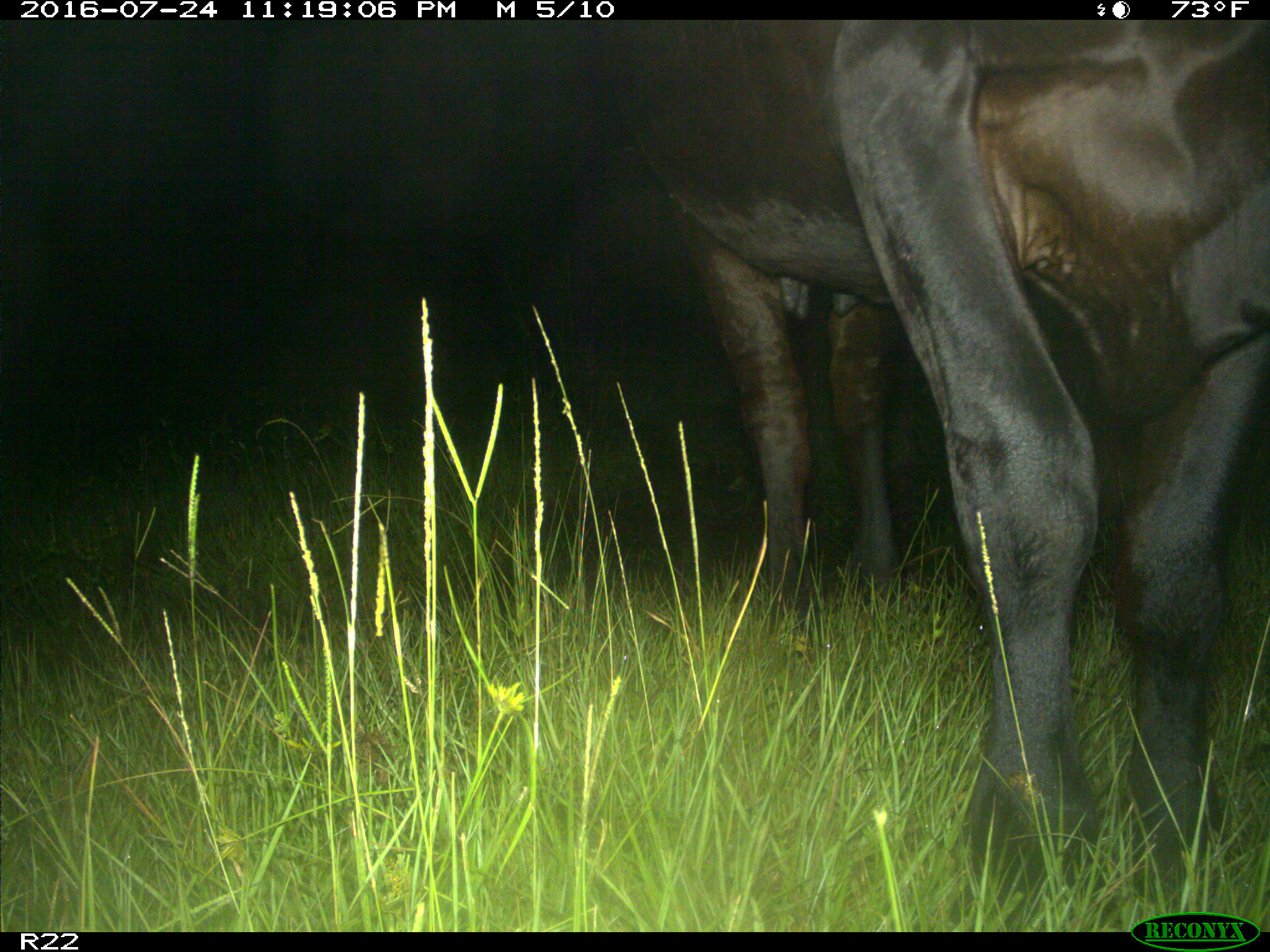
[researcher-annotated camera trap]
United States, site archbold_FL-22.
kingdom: Animalia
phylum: Chordata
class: Mammalia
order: Artiodactyla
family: Bovidae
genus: Bos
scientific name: Bos taurus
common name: domestic cow